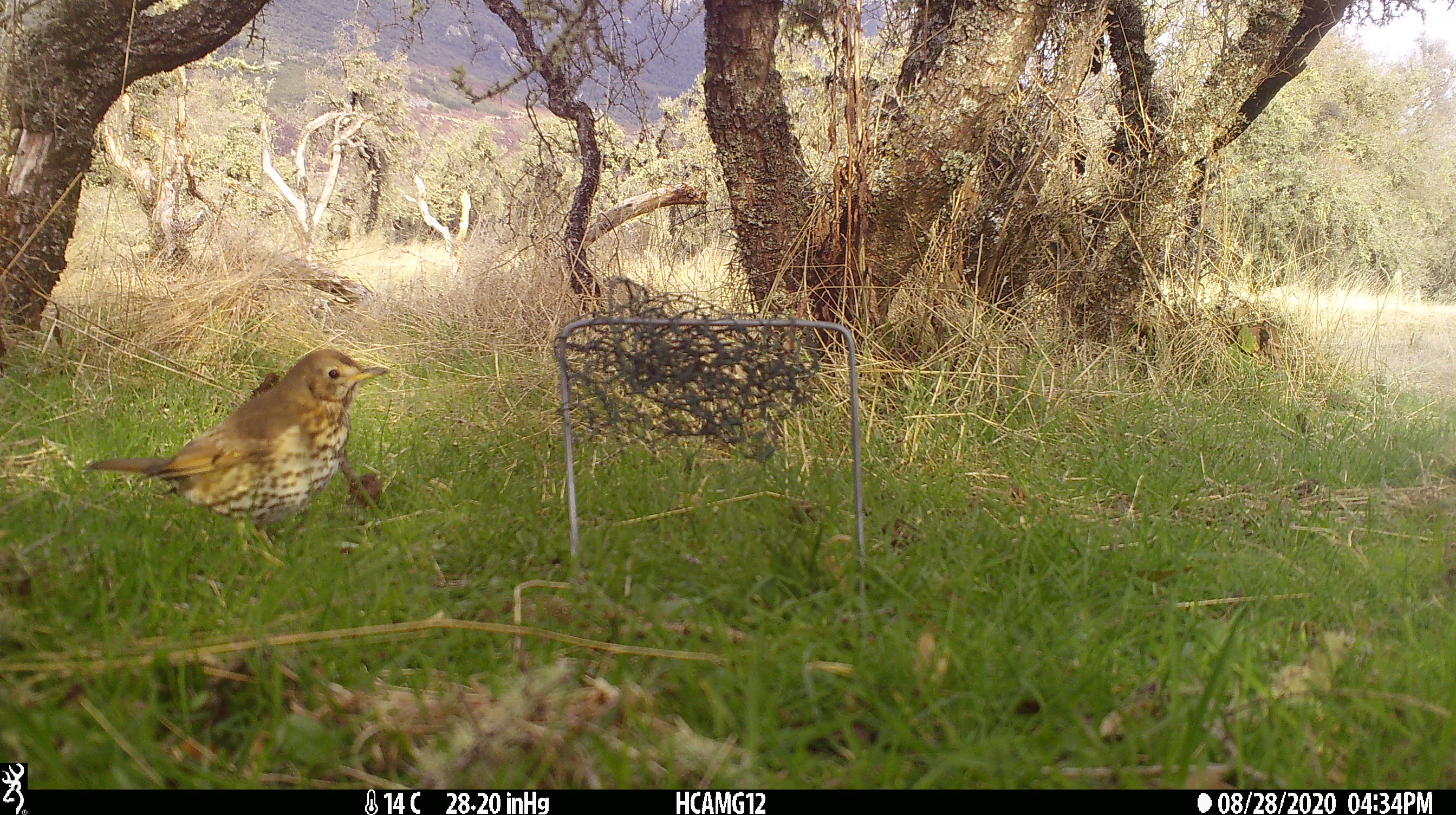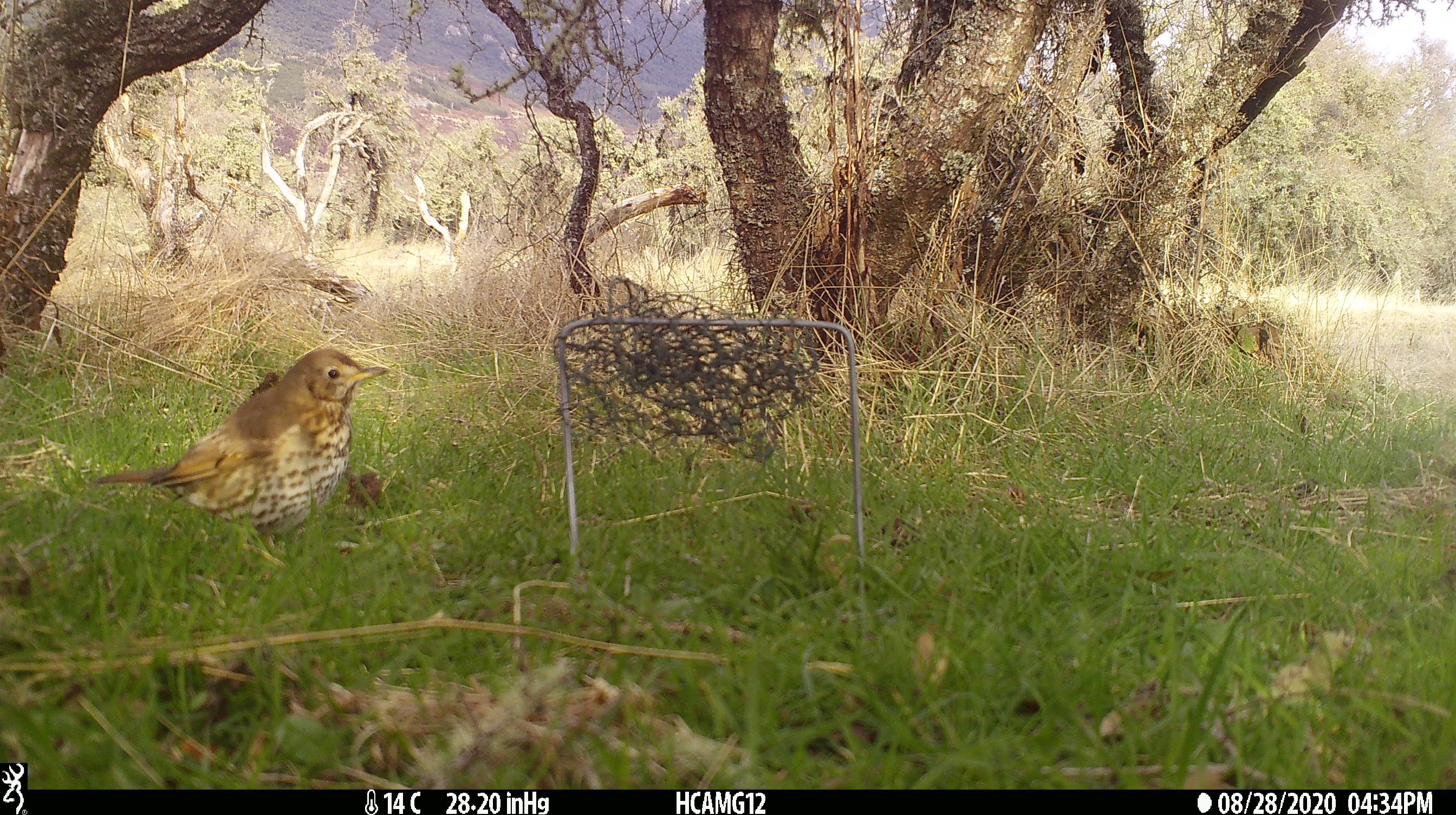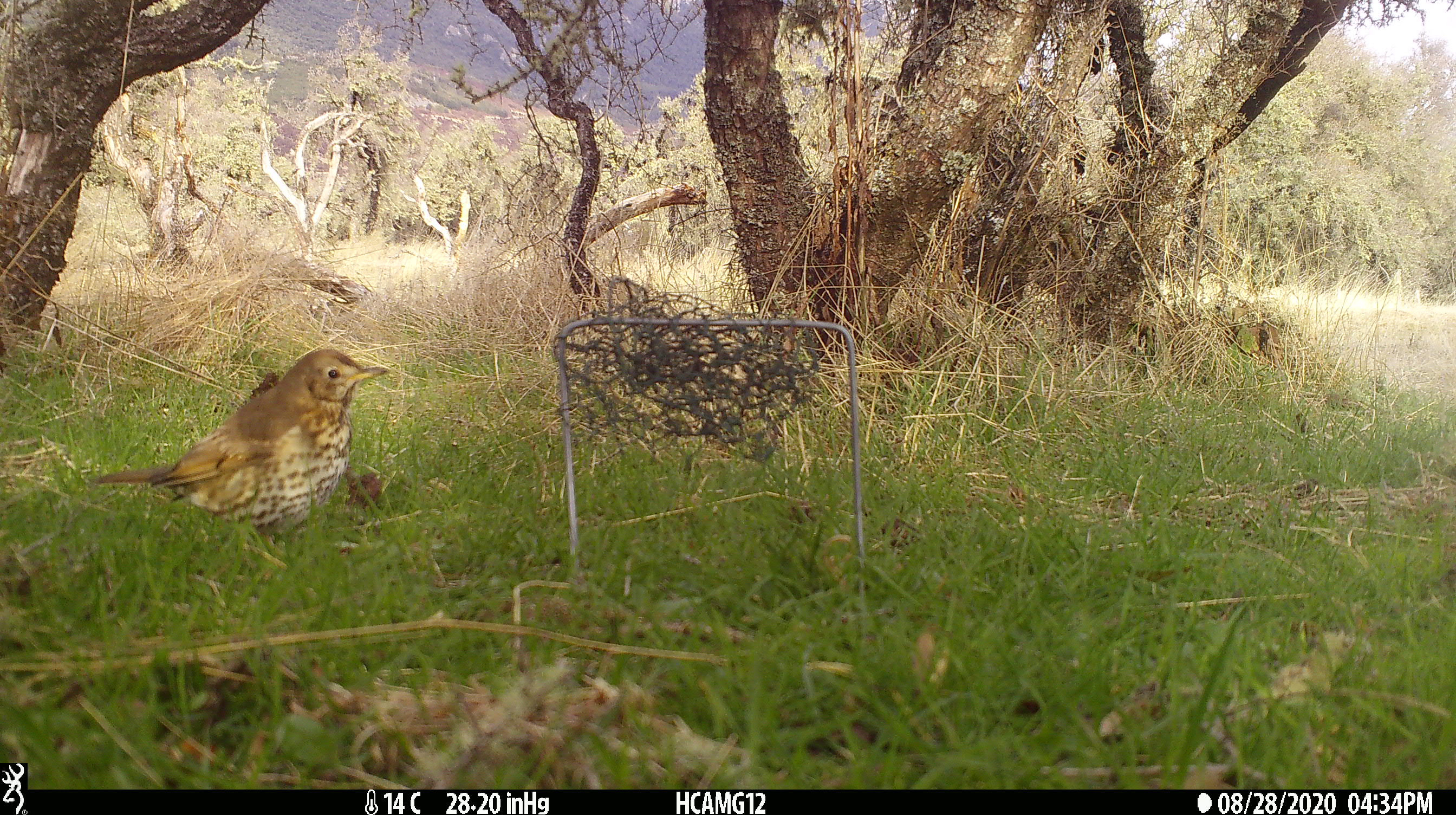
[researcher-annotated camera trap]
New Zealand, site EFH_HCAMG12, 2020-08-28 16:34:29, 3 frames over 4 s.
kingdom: Animalia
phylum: Chordata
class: Aves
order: Passeriformes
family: Turdidae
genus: Turdus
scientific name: Turdus philomelos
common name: song thrush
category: thrush